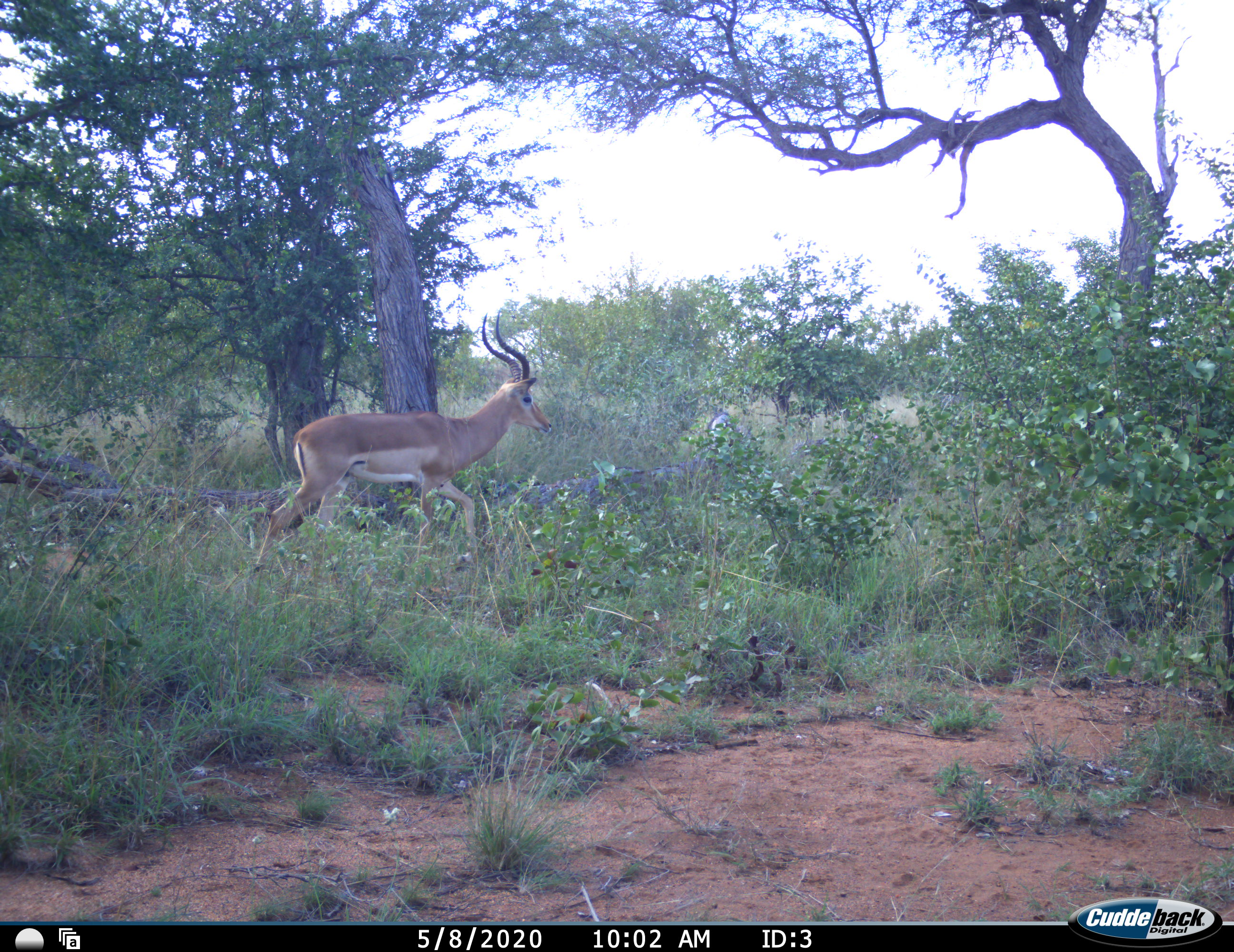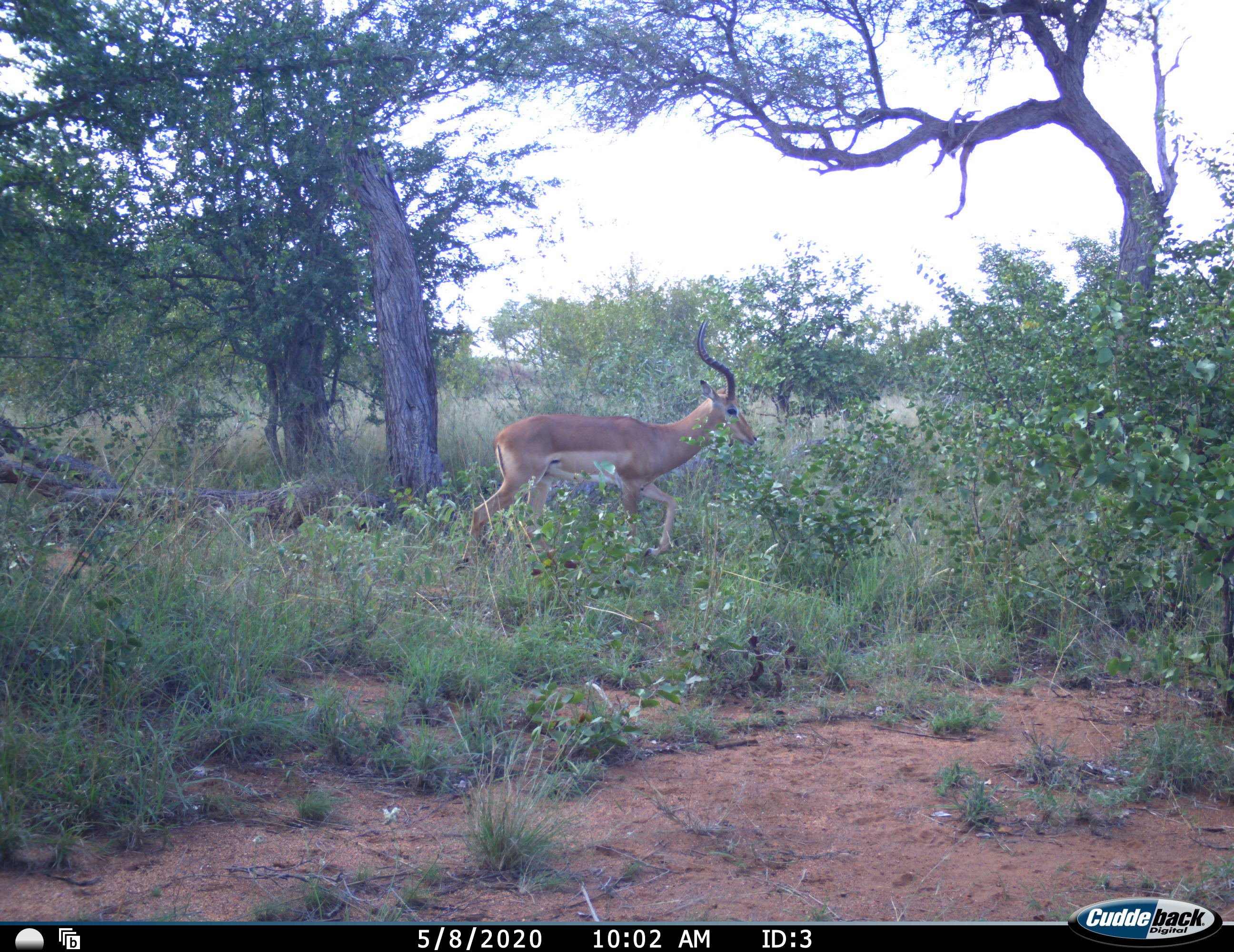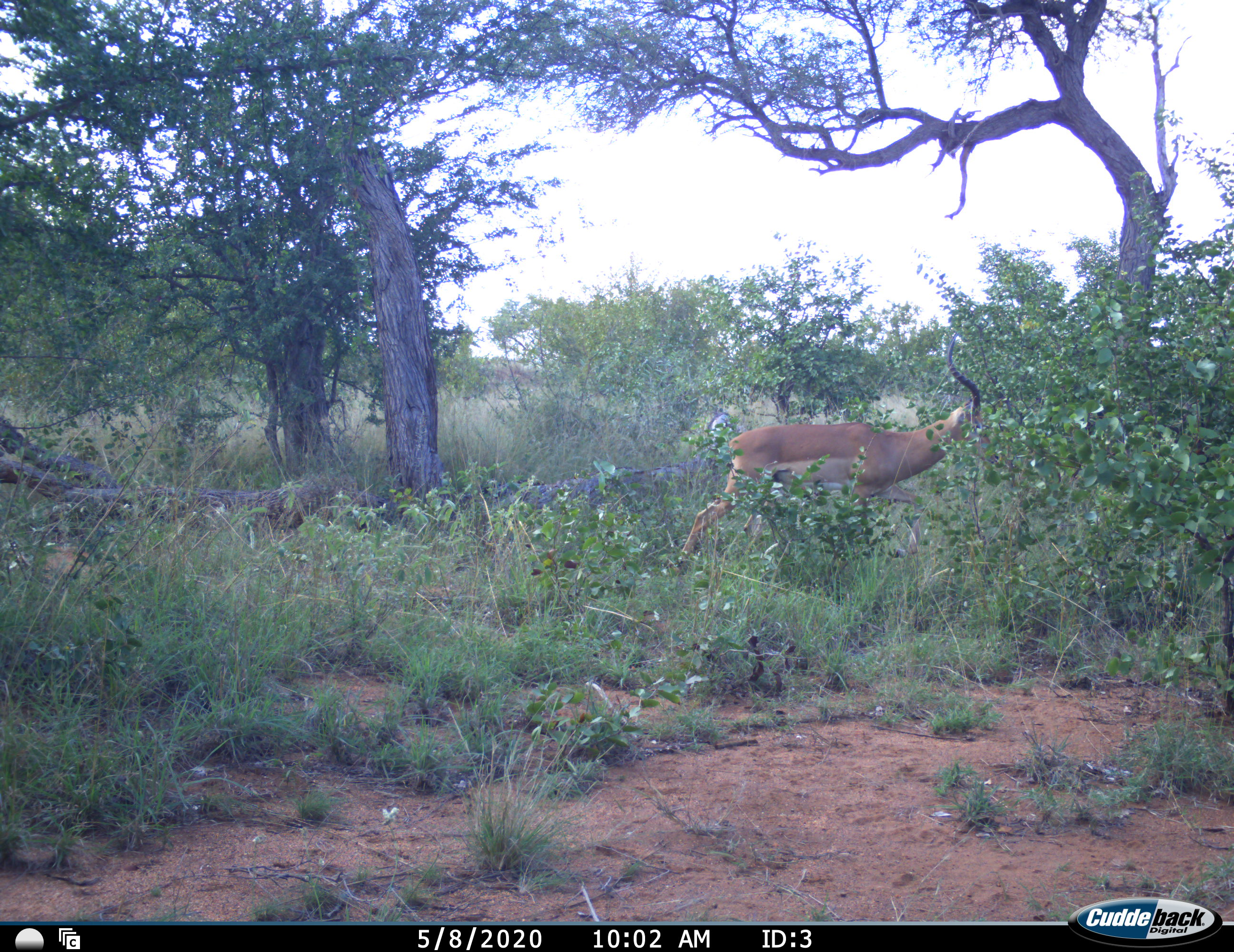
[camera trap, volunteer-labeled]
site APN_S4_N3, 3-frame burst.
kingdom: Animalia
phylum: Chordata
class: Mammalia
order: Artiodactyla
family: Bovidae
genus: Aepyceros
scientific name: Aepyceros melampus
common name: impala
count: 1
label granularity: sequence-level